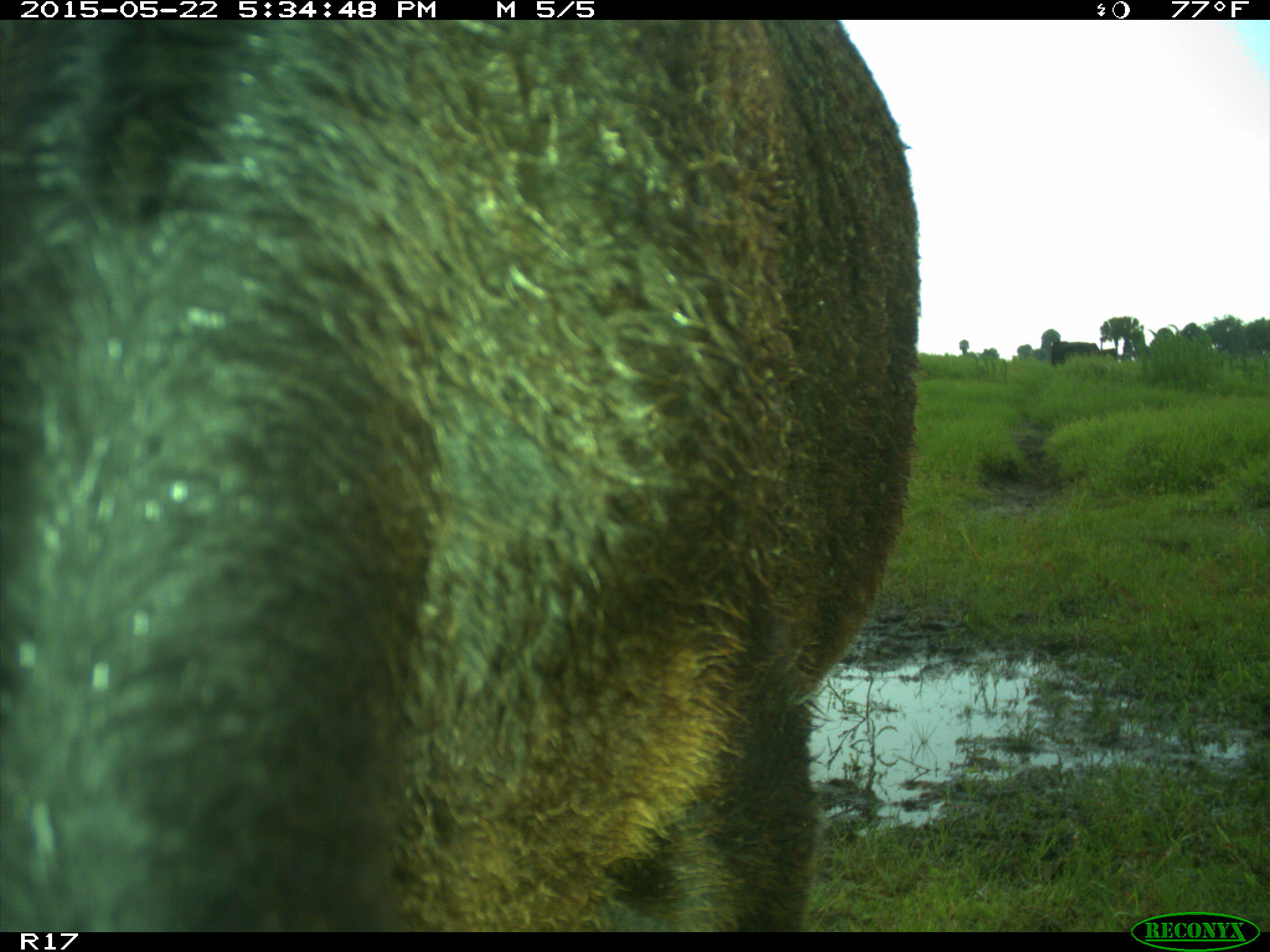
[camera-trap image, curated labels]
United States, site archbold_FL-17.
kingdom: Animalia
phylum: Chordata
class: Mammalia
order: Artiodactyla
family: Bovidae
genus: Bos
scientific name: Bos taurus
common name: domestic cow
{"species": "Bos taurus (domestic cow)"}